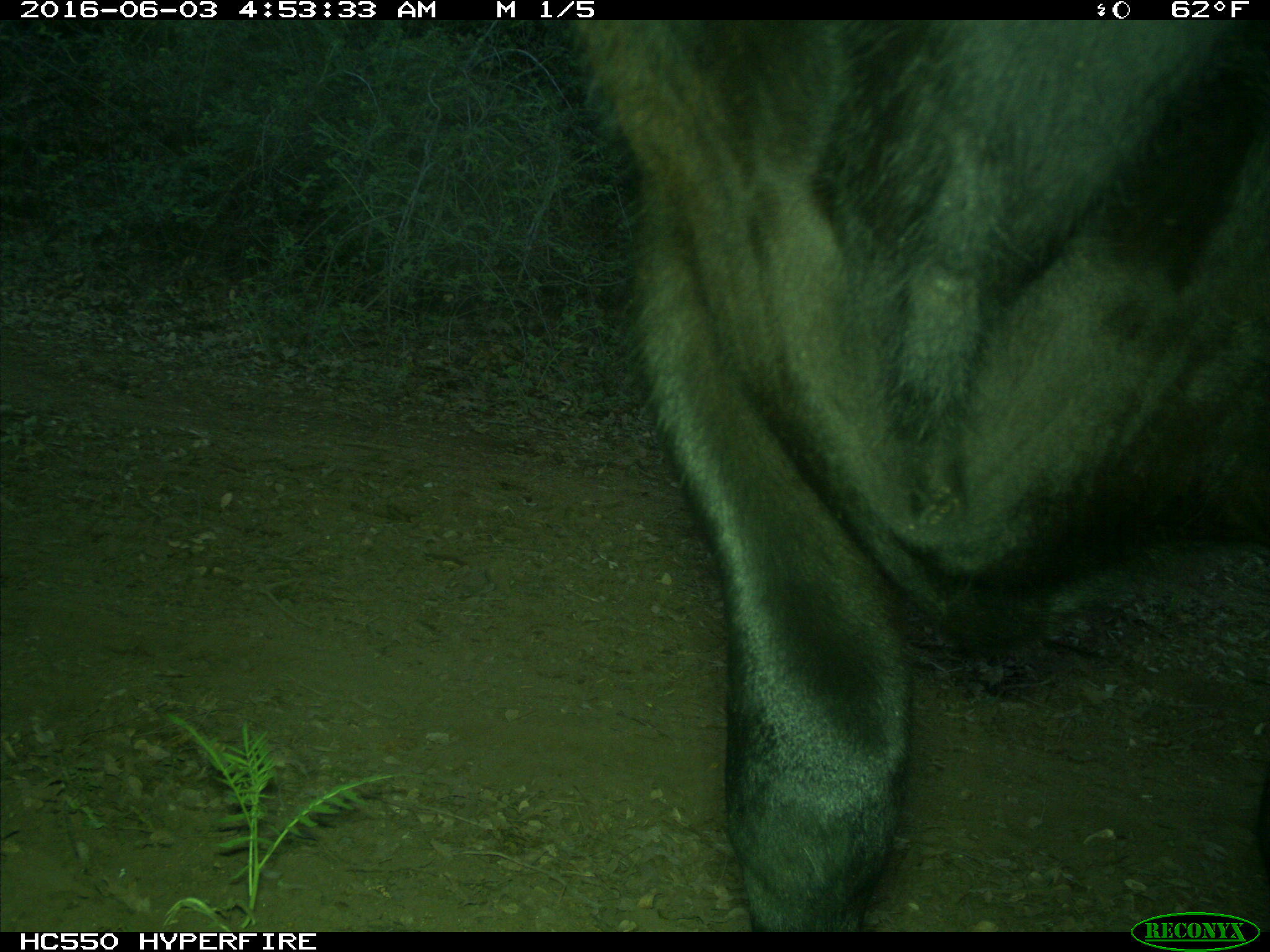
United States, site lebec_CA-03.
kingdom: Animalia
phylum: Chordata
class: Mammalia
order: Artiodactyla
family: Bovidae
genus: Bos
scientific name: Bos taurus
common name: domestic cow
Bos taurus (domestic cow).